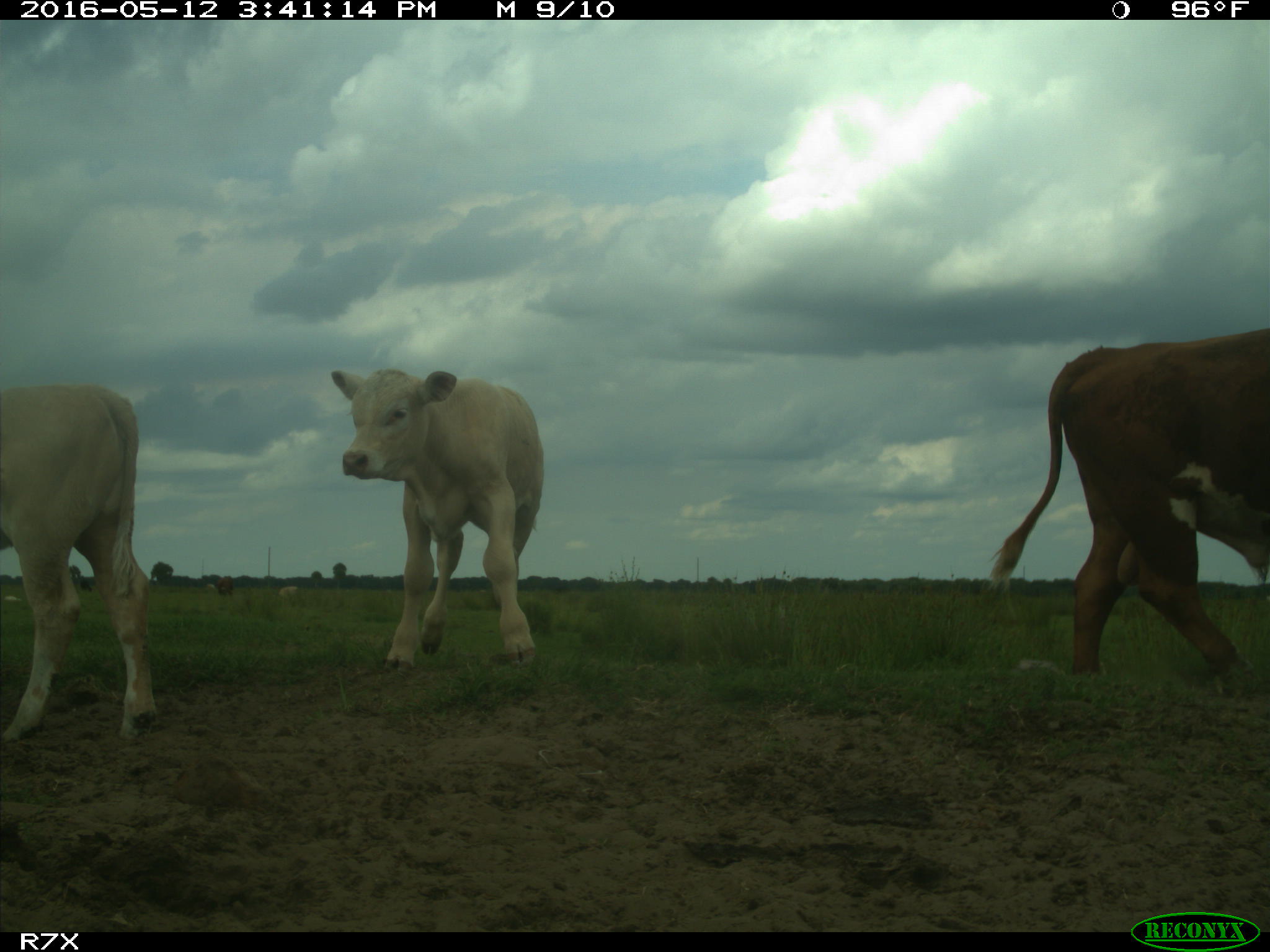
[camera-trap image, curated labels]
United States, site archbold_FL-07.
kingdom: Animalia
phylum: Chordata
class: Mammalia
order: Artiodactyla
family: Bovidae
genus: Bos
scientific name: Bos taurus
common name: domestic cow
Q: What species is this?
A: Bos taurus (domestic cow).